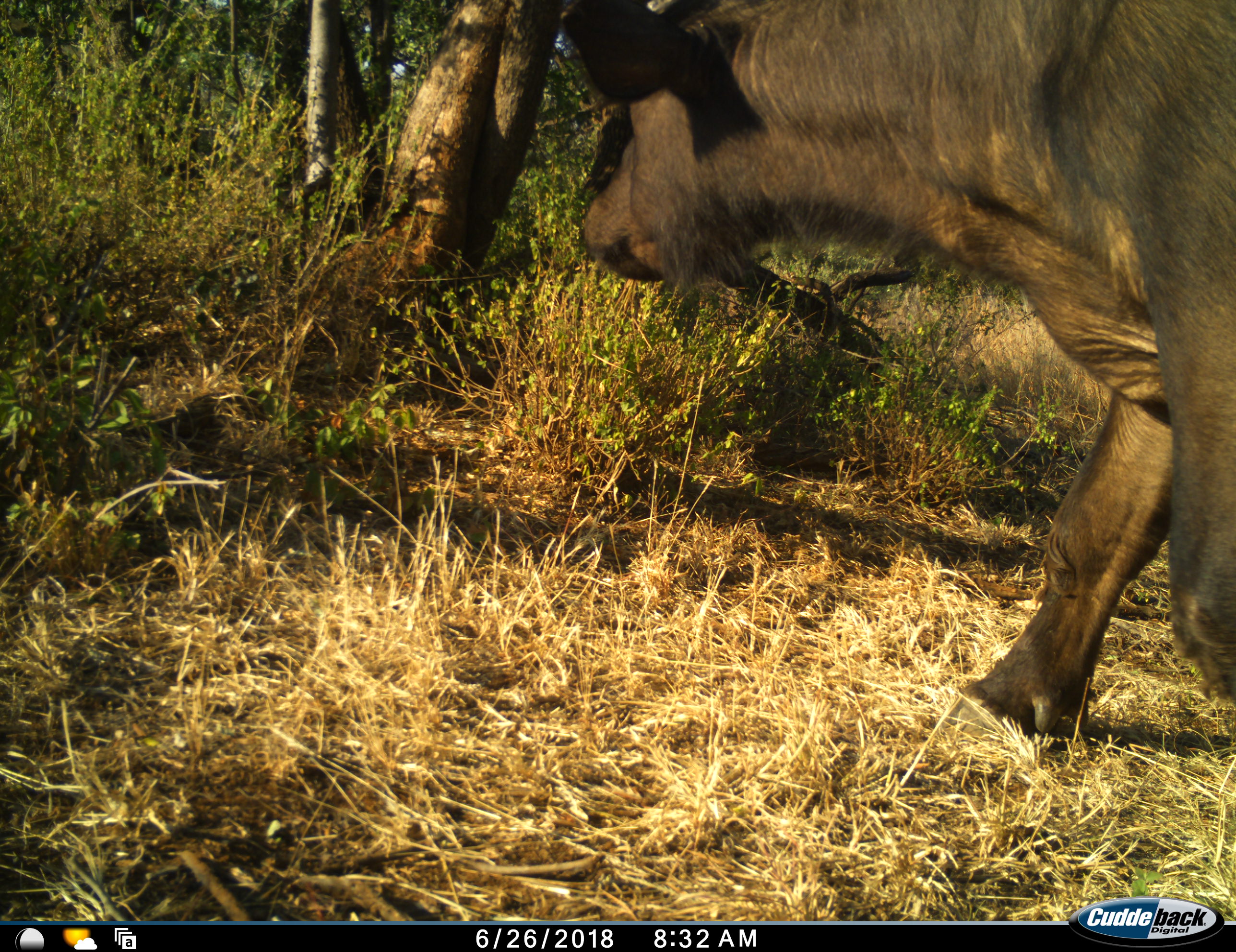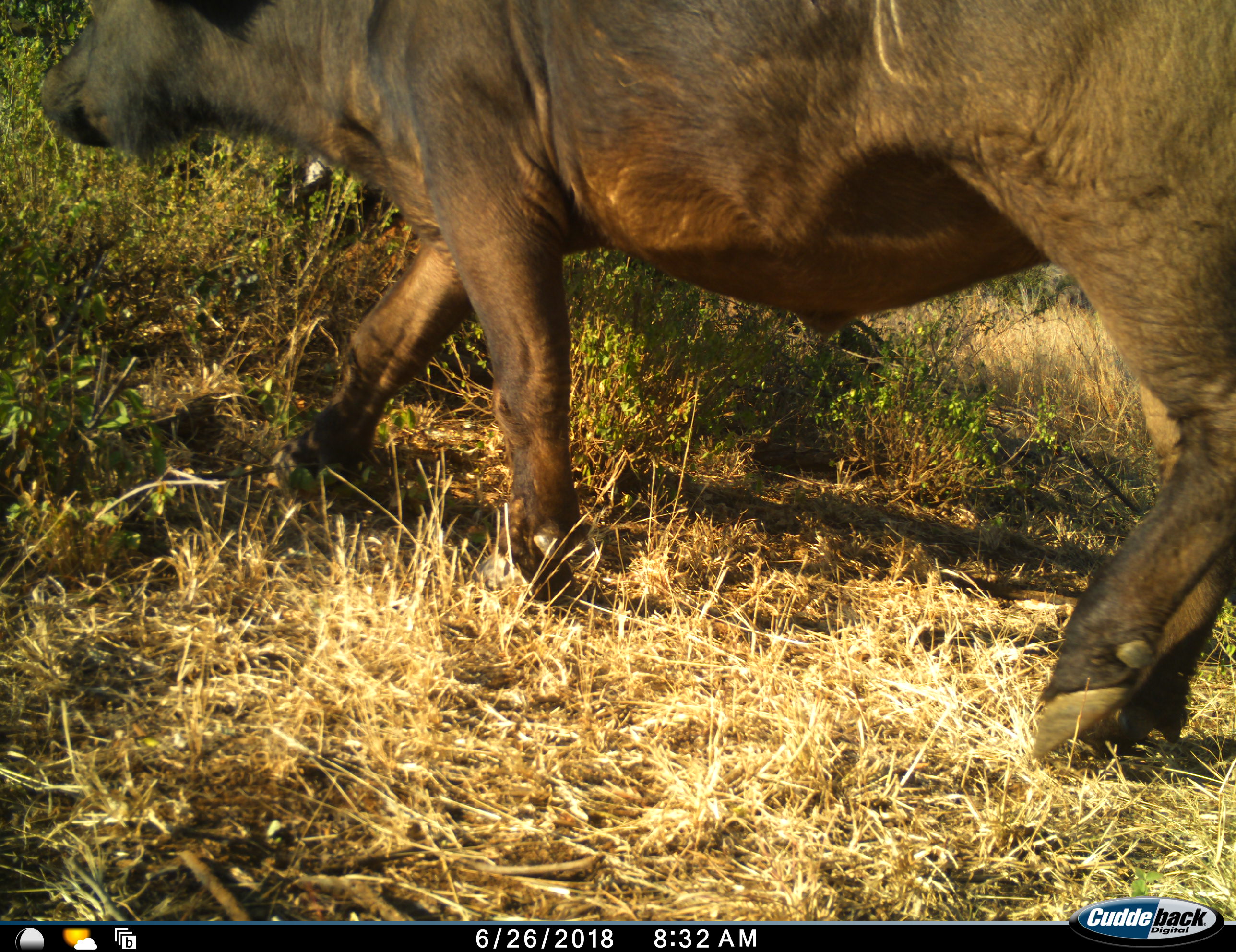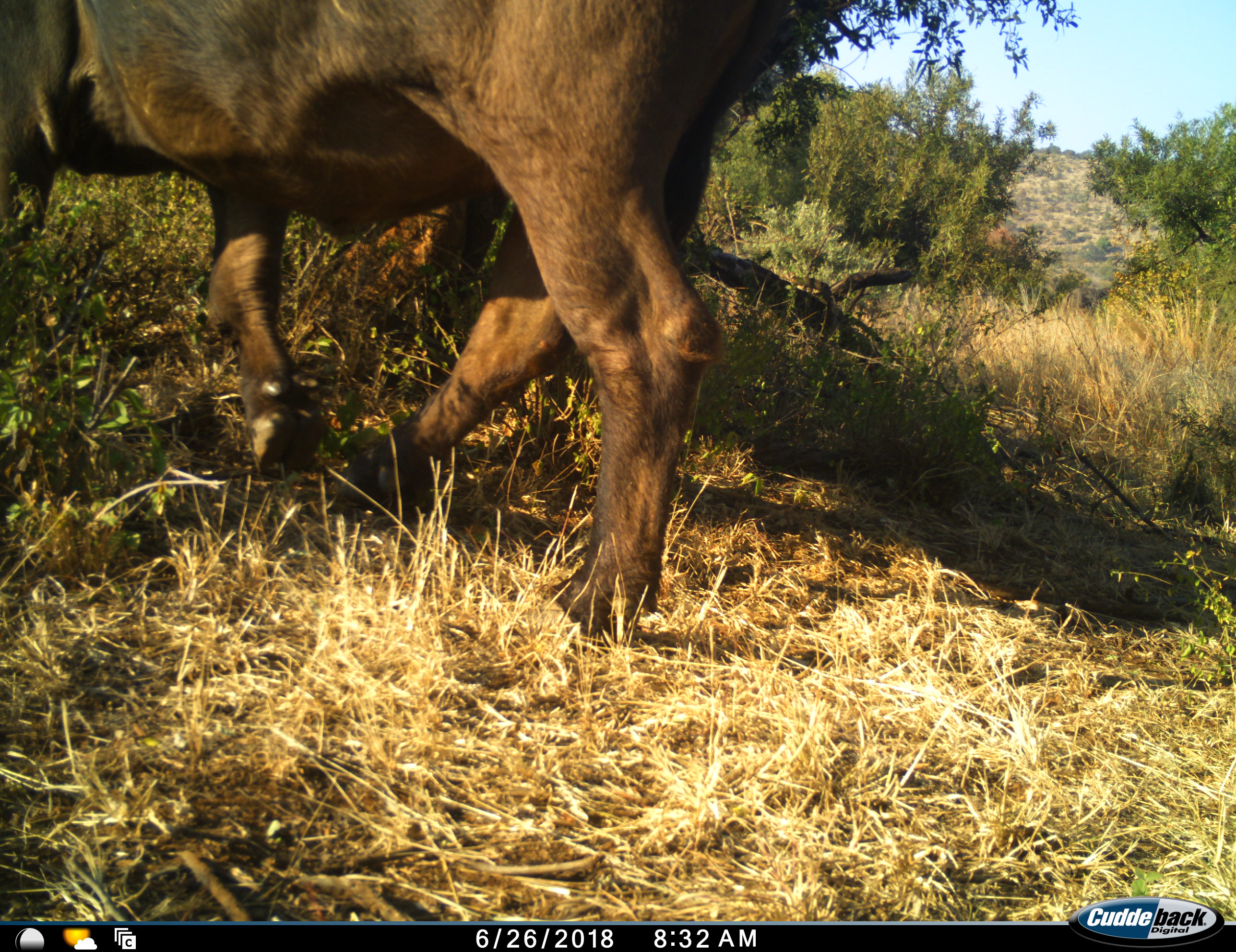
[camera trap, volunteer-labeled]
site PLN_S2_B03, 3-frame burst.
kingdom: Animalia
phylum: Chordata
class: Mammalia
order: Artiodactyla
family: Bovidae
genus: Syncerus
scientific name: Syncerus caffer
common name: african buffalo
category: buffalo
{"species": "buffalo (african buffalo) (Syncerus caffer)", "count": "1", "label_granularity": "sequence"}